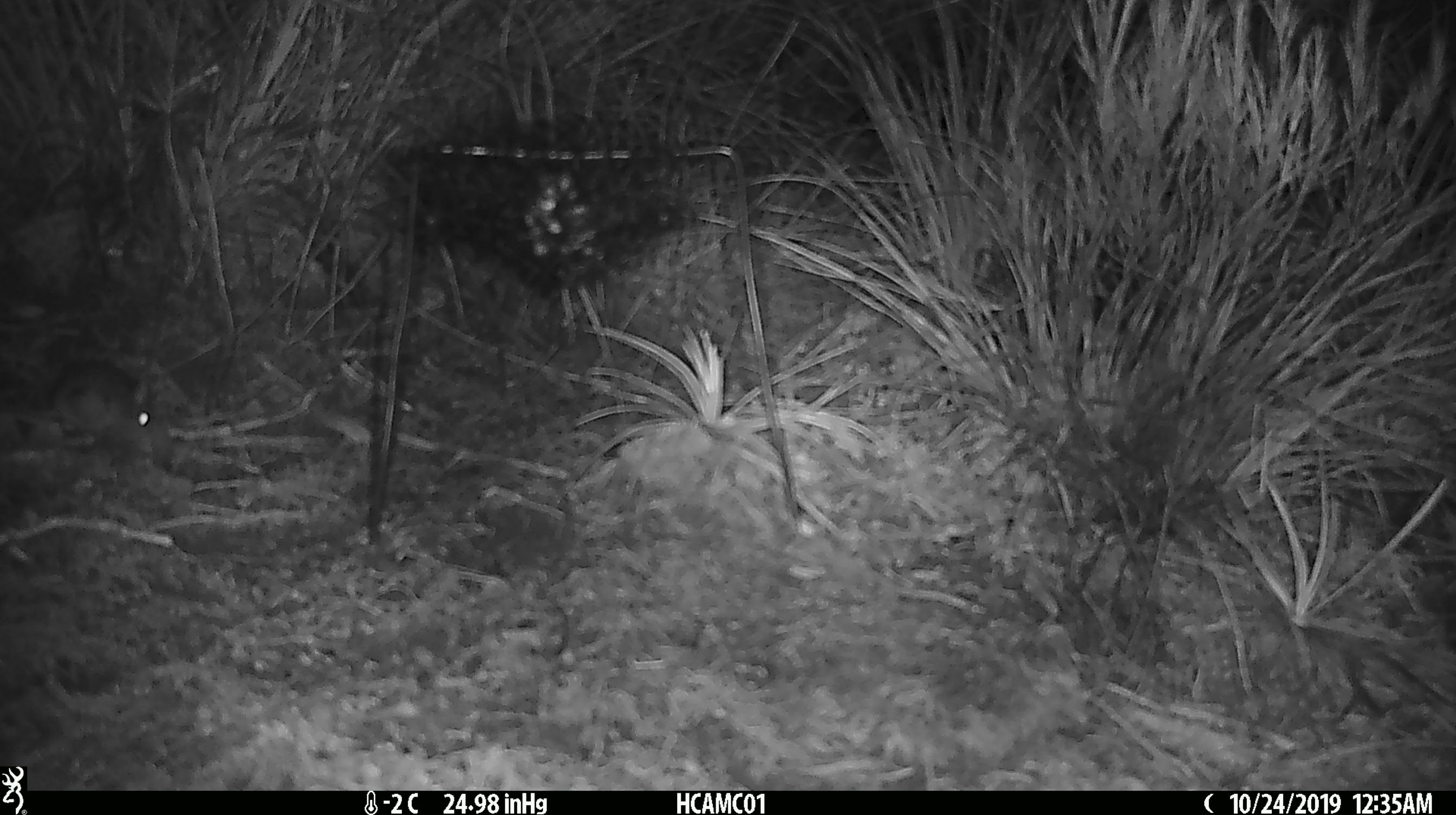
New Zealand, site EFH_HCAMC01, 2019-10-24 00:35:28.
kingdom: Animalia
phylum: Chordata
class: Mammalia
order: Rodentia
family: Muridae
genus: Mus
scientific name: Mus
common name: mouse